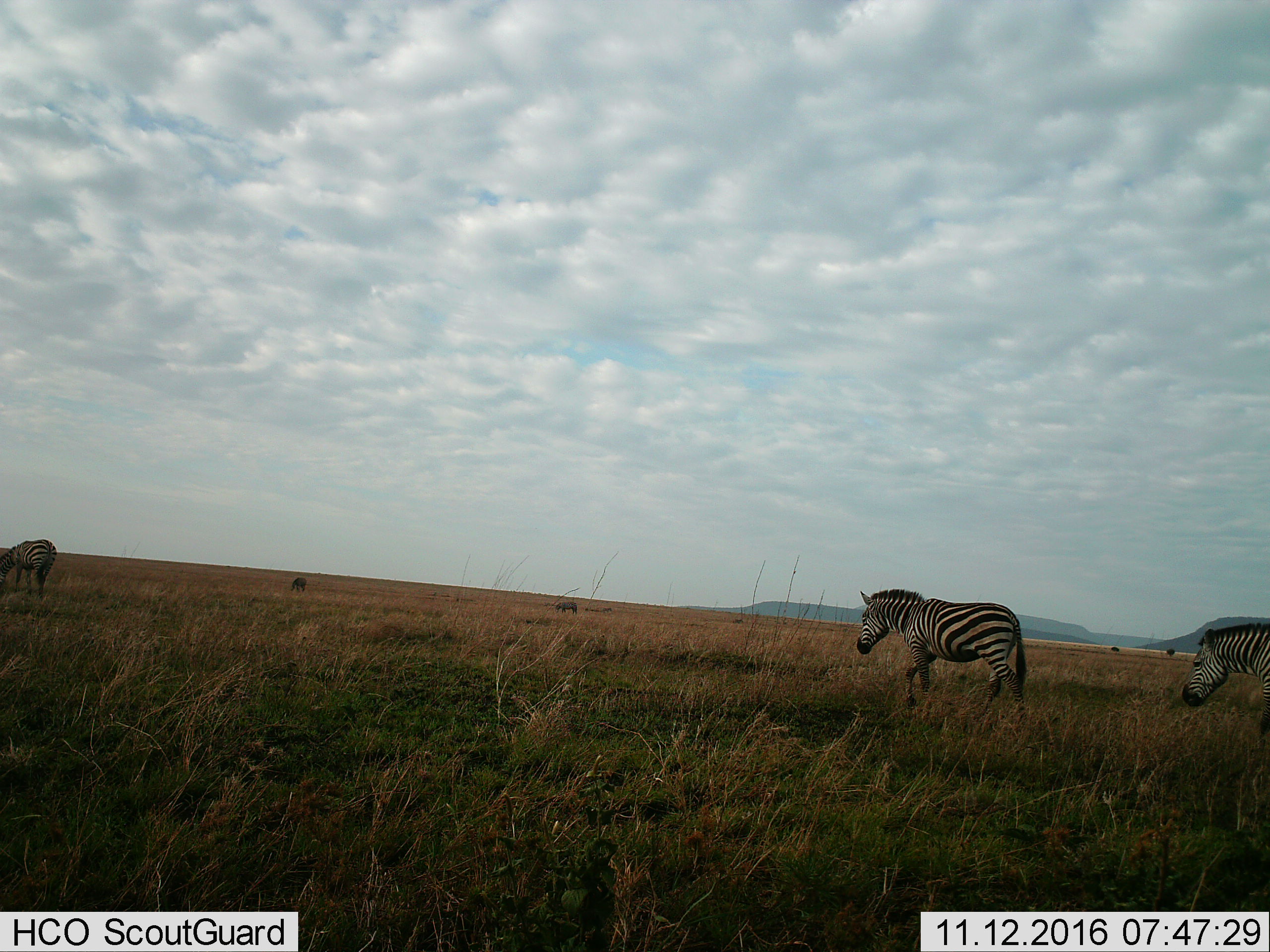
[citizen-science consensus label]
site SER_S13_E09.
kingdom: Animalia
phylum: Chordata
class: Mammalia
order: Perissodactyla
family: Equidae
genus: Equus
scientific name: Equus quagga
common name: plains zebra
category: zebraplains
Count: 5.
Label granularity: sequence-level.